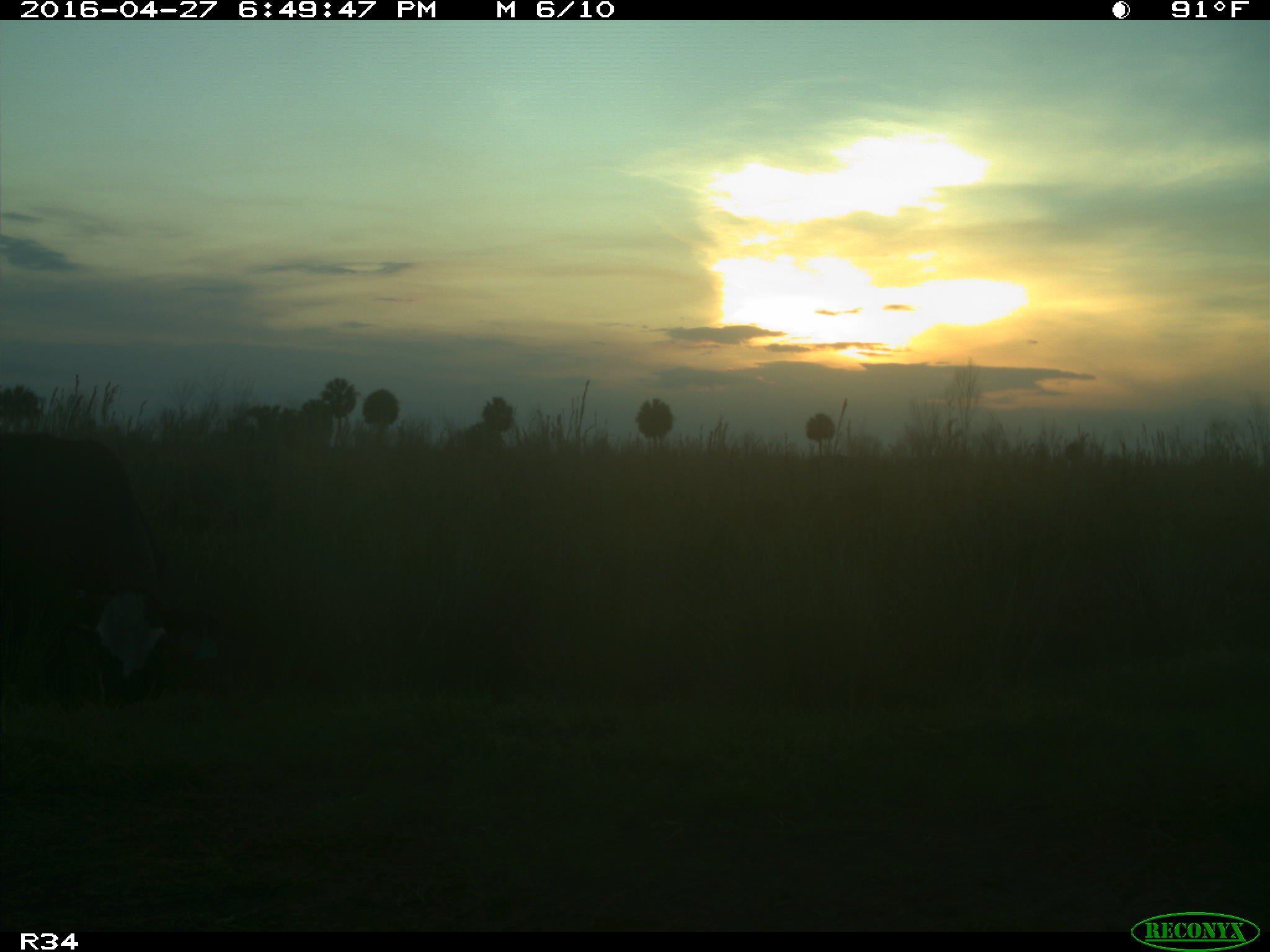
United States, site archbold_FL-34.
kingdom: Animalia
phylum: Chordata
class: Mammalia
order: Artiodactyla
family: Bovidae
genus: Bos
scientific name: Bos taurus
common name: domestic cow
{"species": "Bos taurus (domestic cow)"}